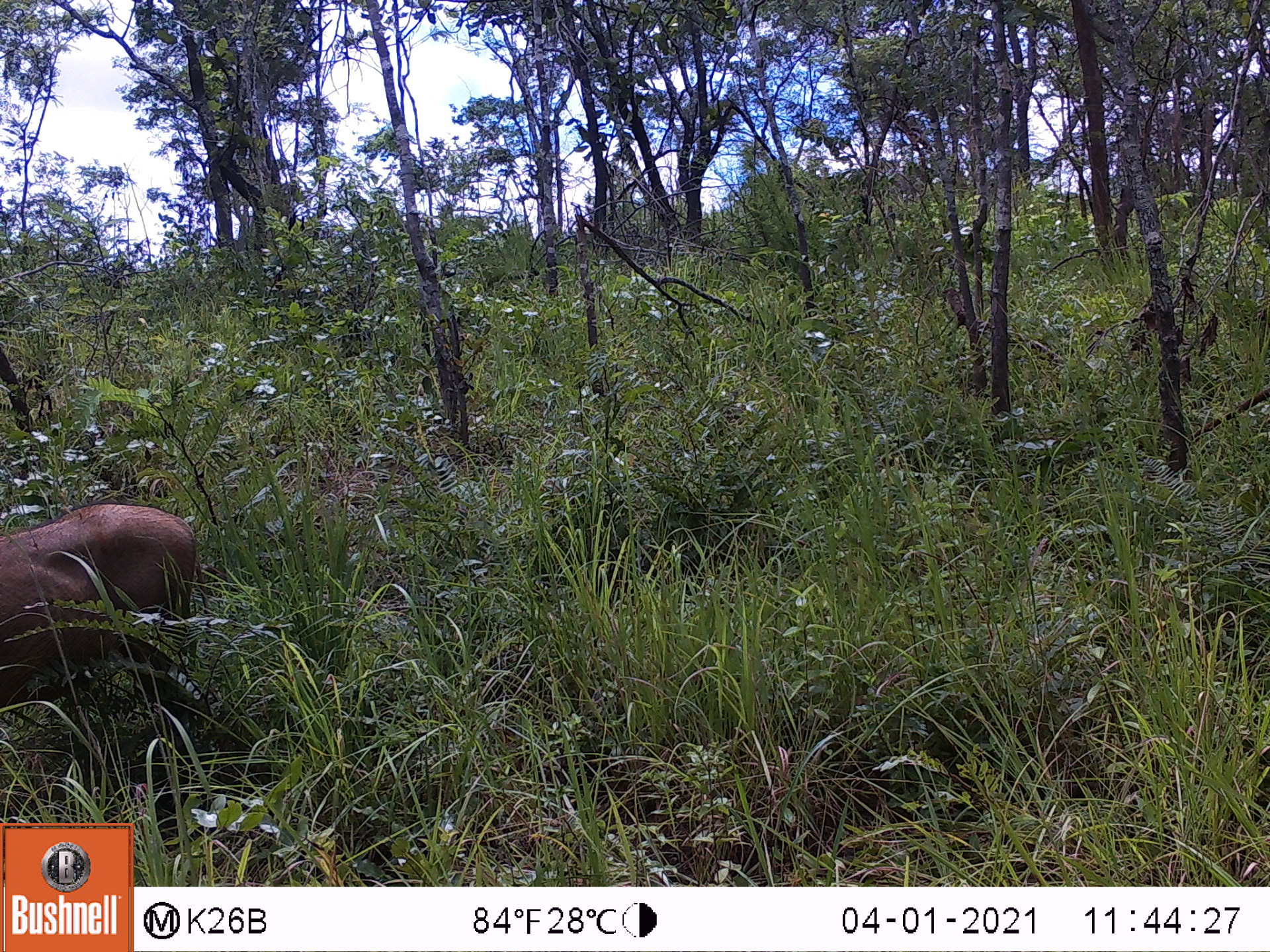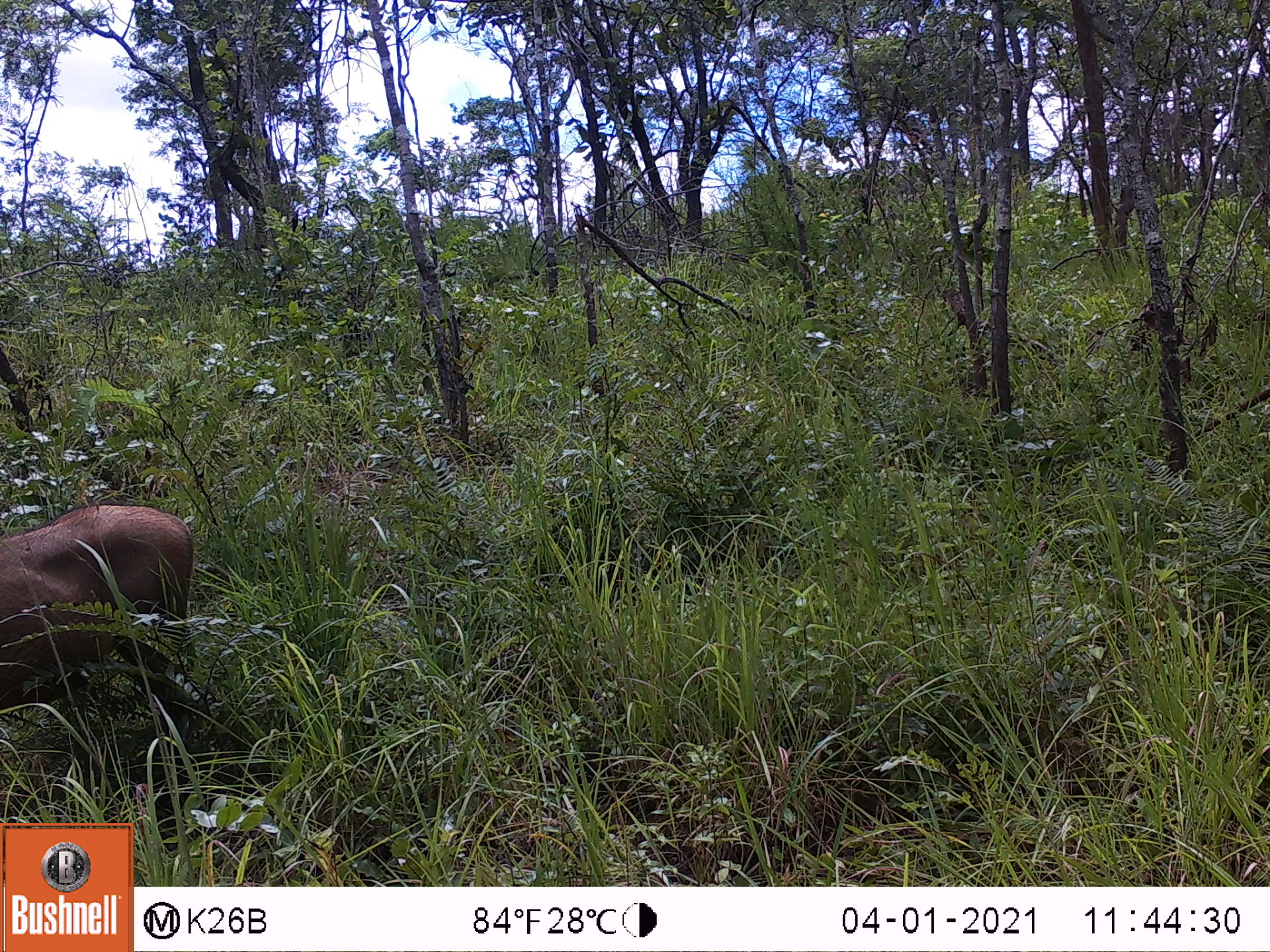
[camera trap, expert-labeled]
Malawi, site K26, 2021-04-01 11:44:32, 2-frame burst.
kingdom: Animalia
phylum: Chordata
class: Mammalia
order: Artiodactyla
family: Suidae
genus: Phacochoerus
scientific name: Phacochoerus africanus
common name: common warthog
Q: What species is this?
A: Common warthog (Phacochoerus africanus).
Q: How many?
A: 1.